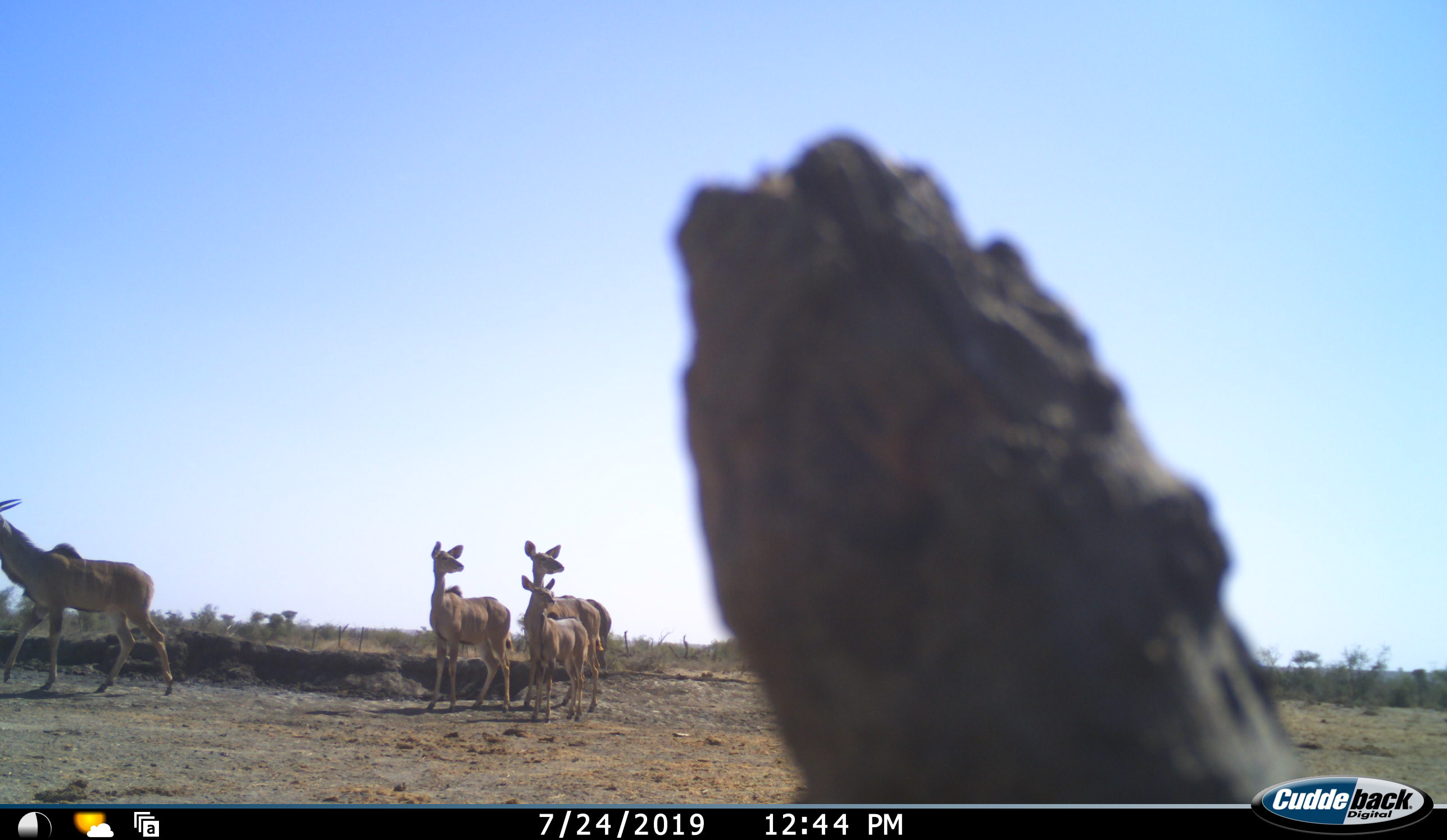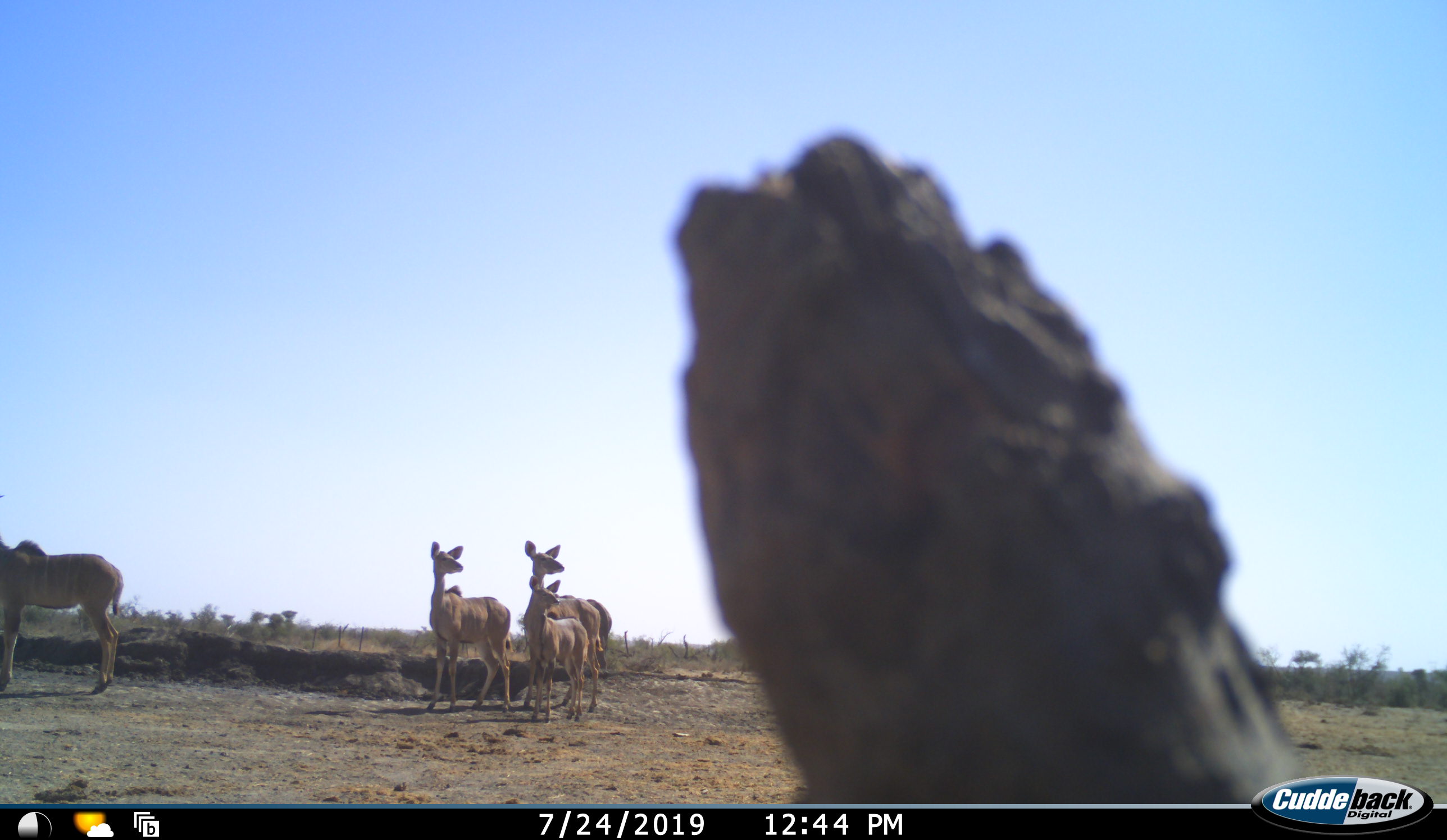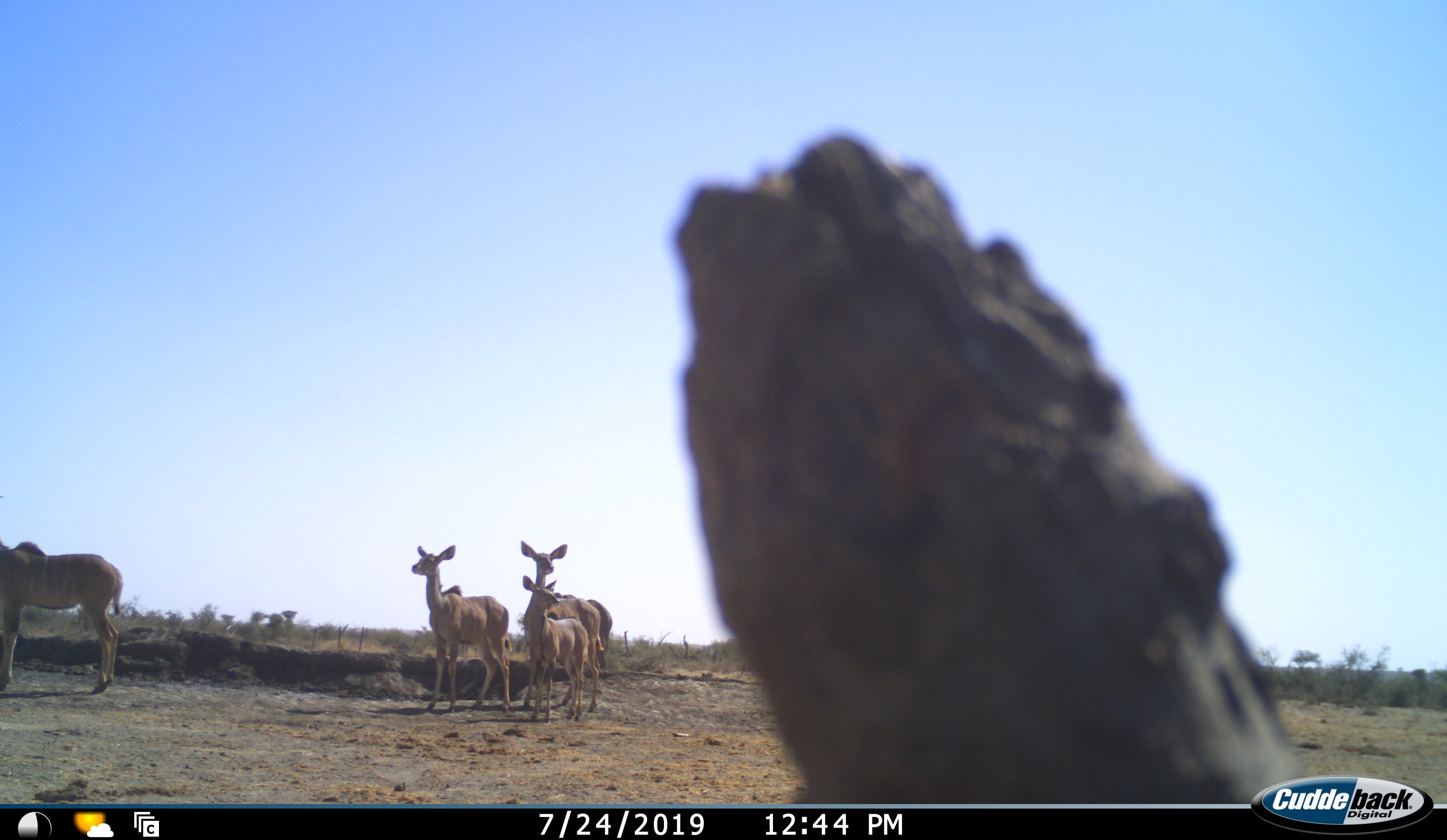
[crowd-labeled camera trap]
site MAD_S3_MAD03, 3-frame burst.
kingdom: Animalia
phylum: Chordata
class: Mammalia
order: Artiodactyla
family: Bovidae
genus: Tragelaphus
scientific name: Tragelaphus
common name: kudu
Kudu (Tragelaphus), count 4. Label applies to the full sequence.